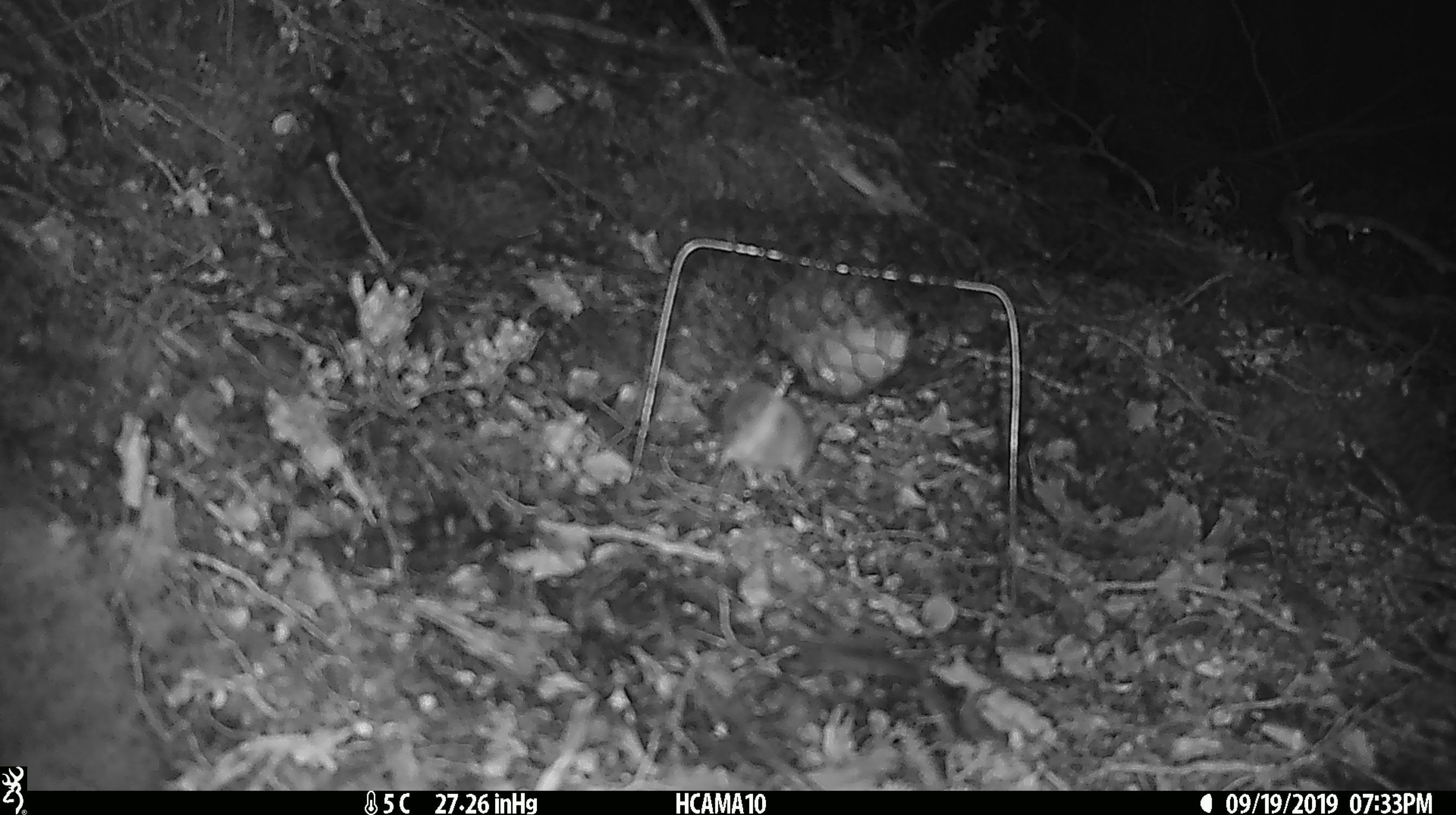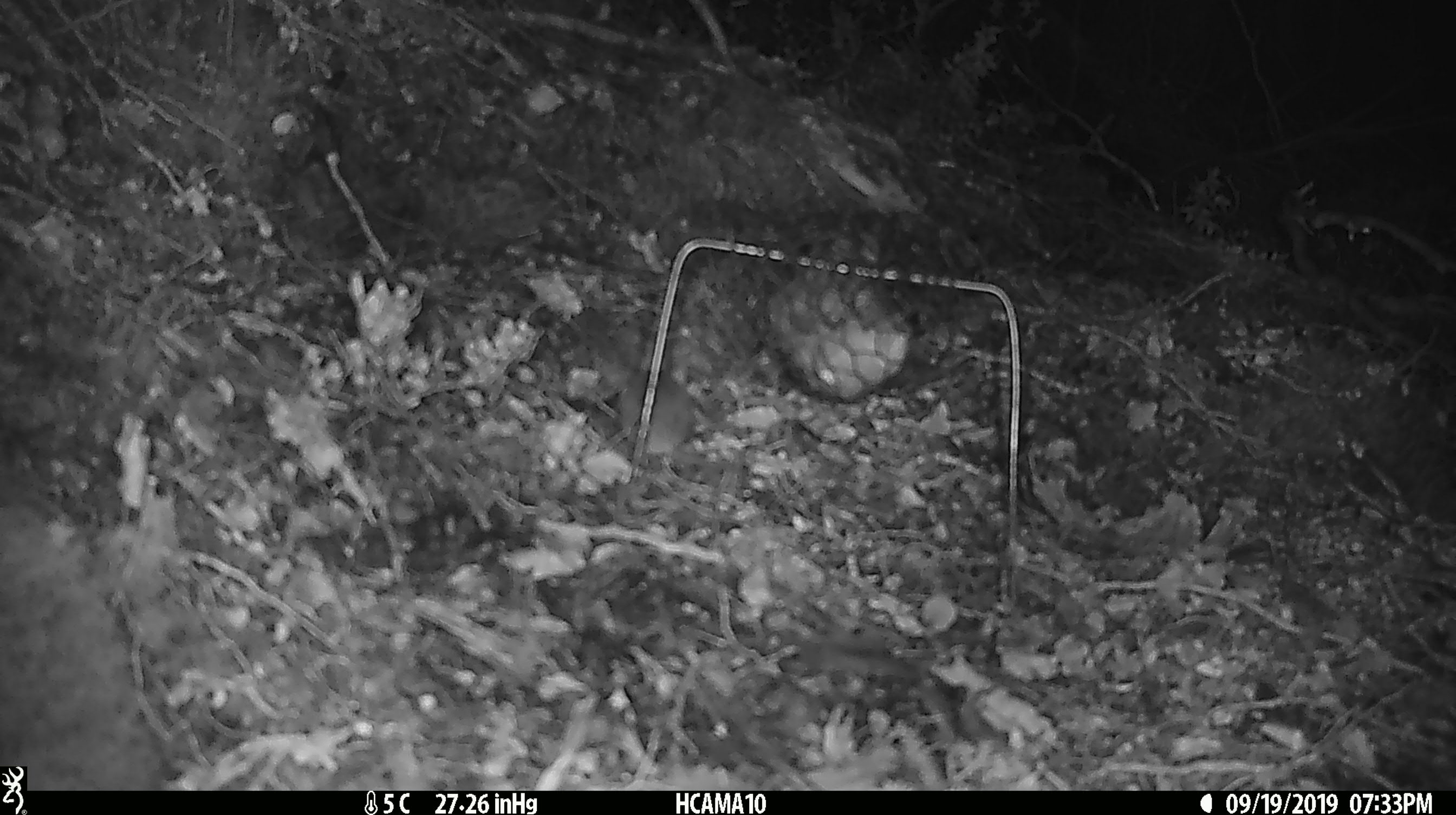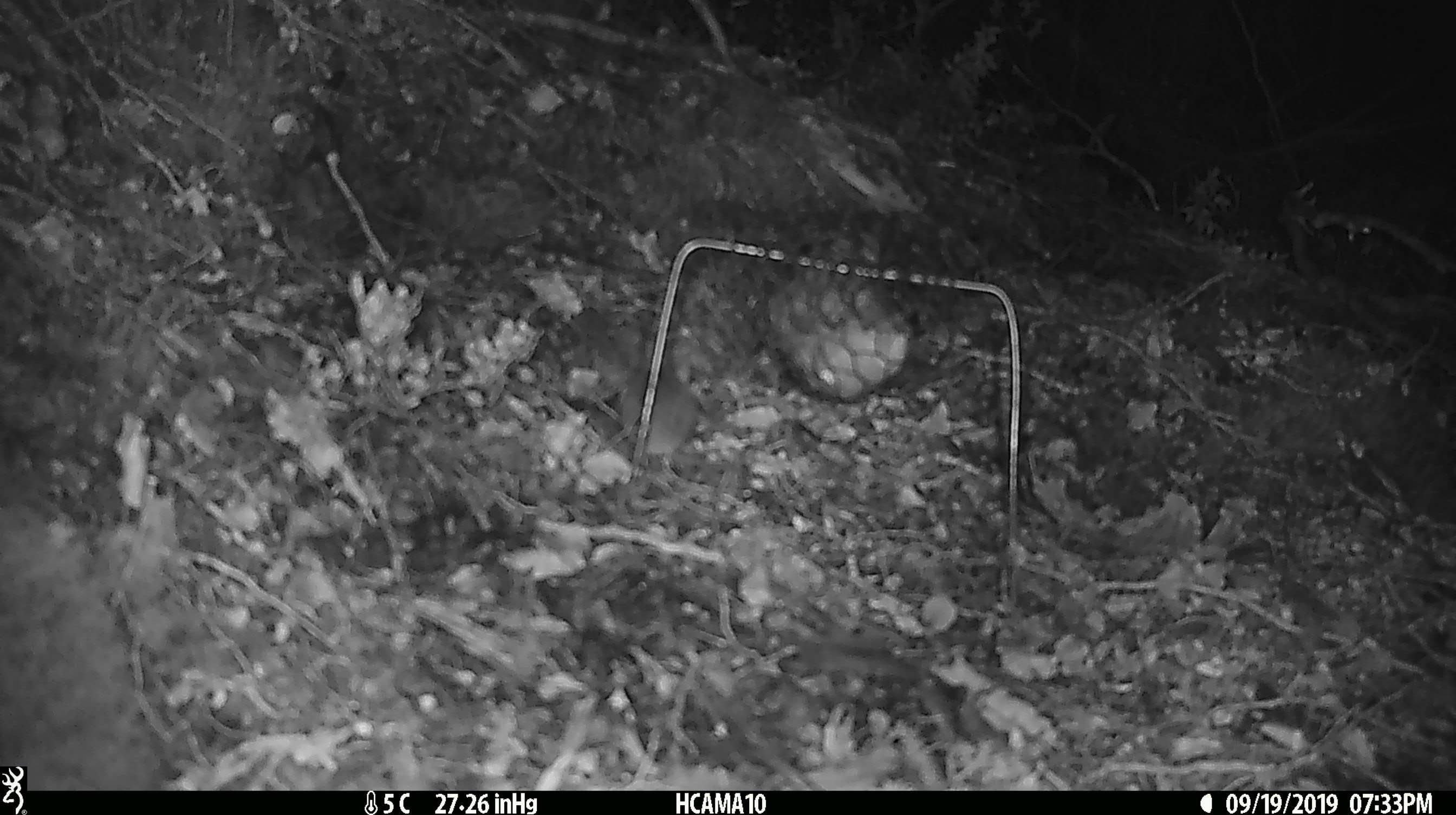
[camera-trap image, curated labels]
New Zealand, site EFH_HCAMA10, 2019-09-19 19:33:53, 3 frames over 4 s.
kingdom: Animalia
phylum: Chordata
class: Mammalia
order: Rodentia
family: Muridae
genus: Mus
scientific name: Mus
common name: mouse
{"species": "mouse (Mus)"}